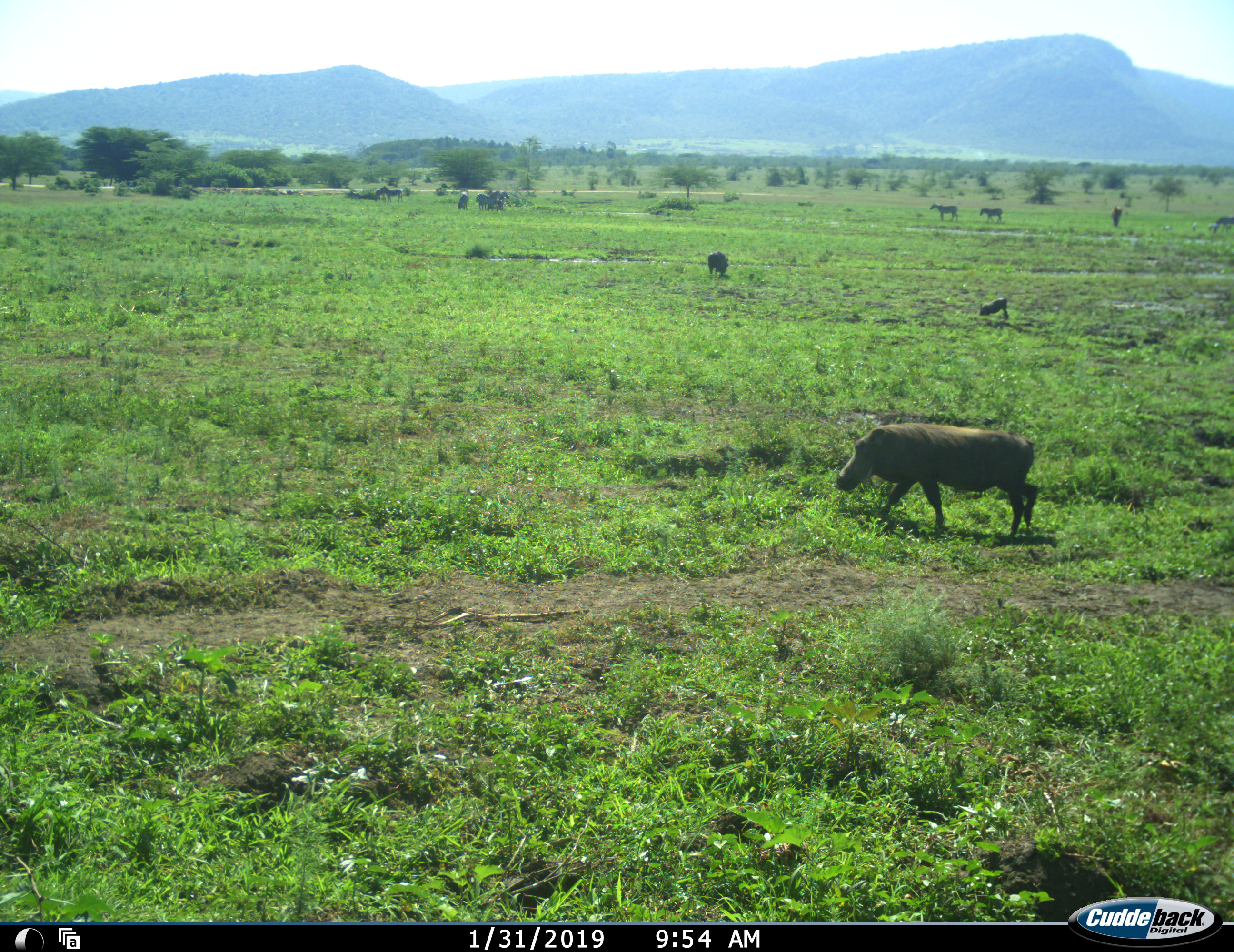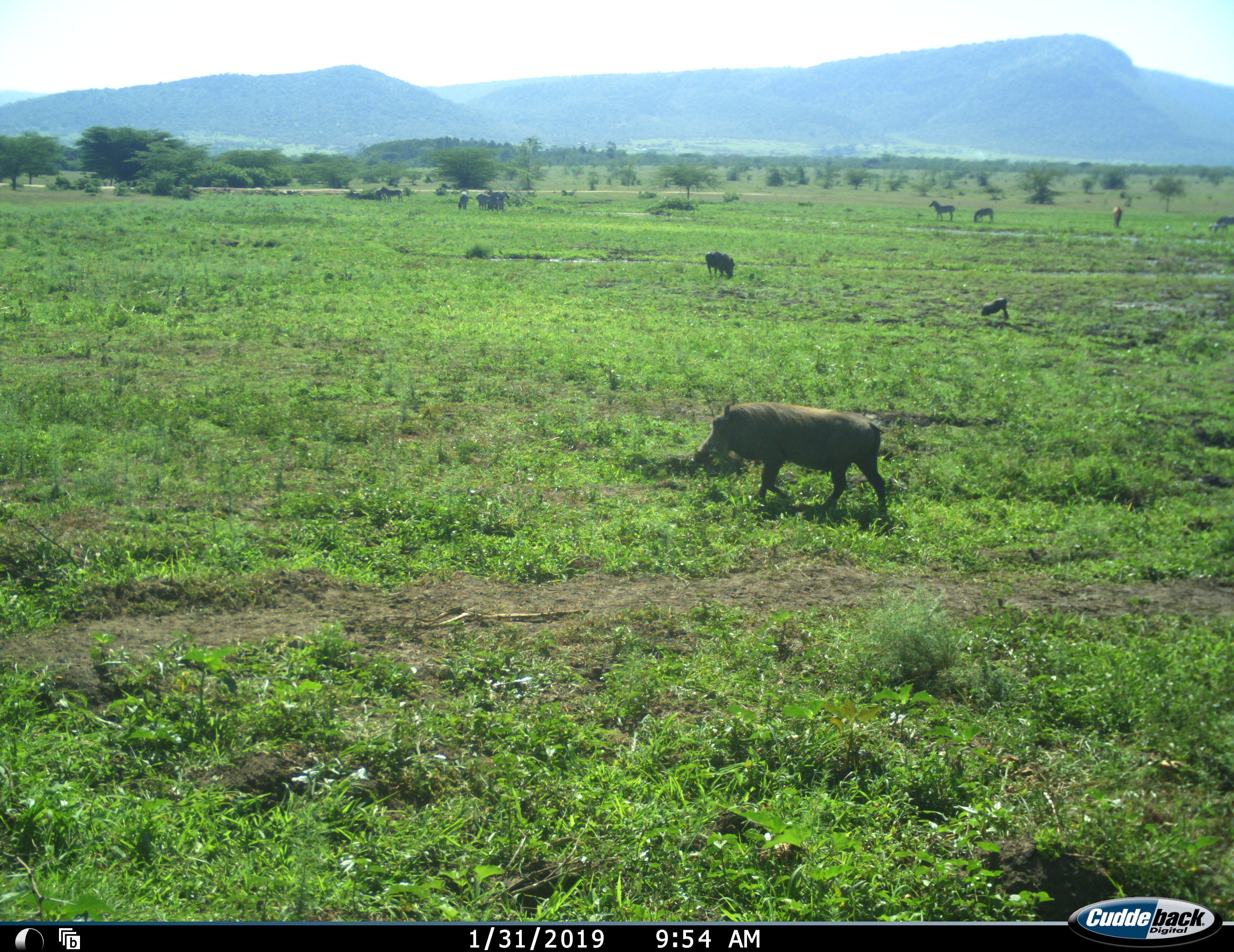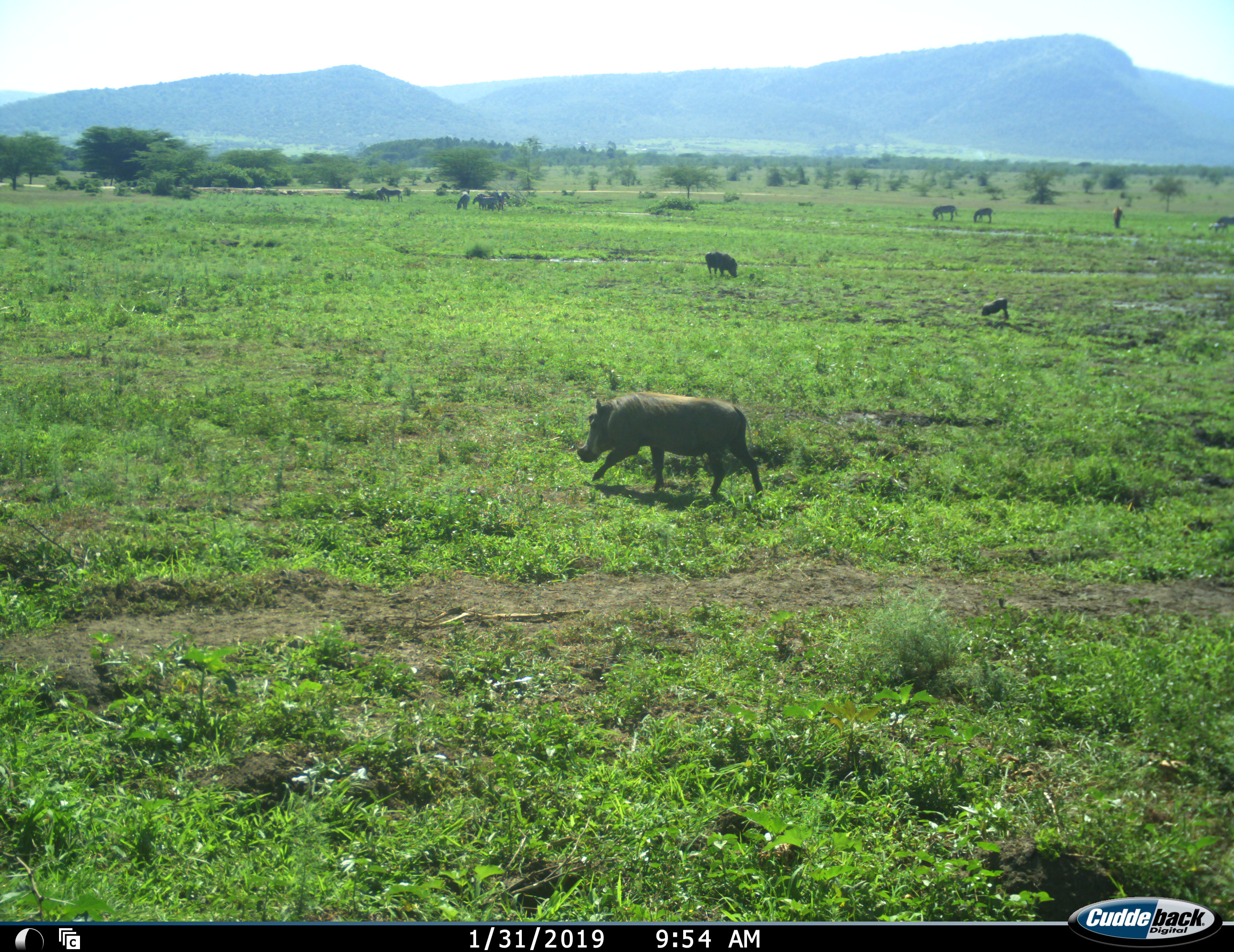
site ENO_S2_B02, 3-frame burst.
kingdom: Animalia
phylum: Chordata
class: Mammalia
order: Artiodactyla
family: Suidae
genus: Phacochoerus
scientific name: Phacochoerus africanus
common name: warthog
Warthog (Phacochoerus africanus), count 3. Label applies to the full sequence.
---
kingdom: Animalia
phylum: Chordata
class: Mammalia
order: Perissodactyla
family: Equidae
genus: Equus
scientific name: Equus quagga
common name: plains zebra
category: zebraplains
Zebraplains (plains zebra) (Equus quagga), count 7. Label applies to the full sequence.